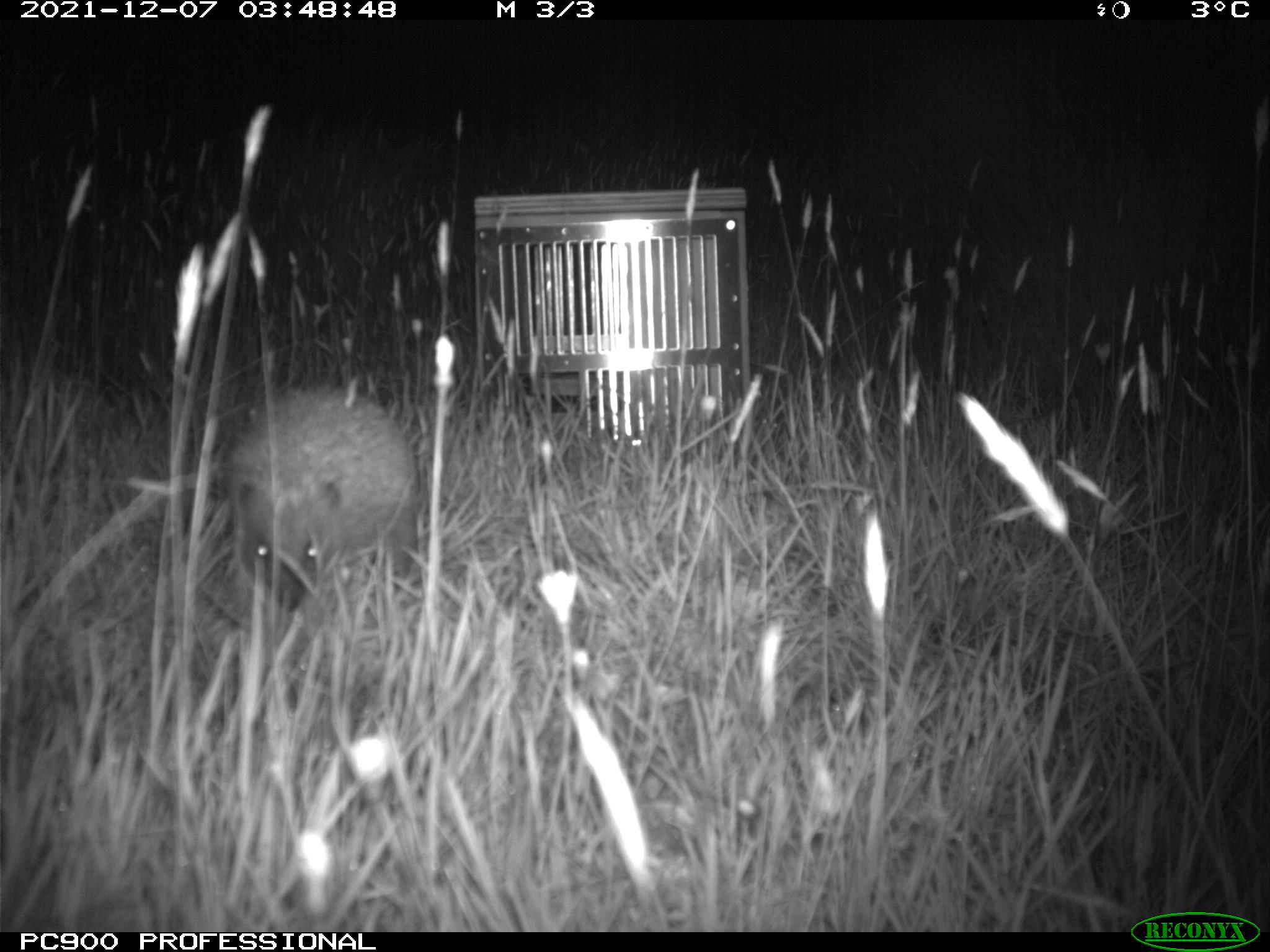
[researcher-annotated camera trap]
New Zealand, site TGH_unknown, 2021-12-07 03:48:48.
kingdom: Animalia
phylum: Chordata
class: Mammalia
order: Eulipotyphla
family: Erinaceidae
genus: Erinaceus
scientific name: Erinaceus europaeus europaeus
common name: european hedgehog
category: hedgehog